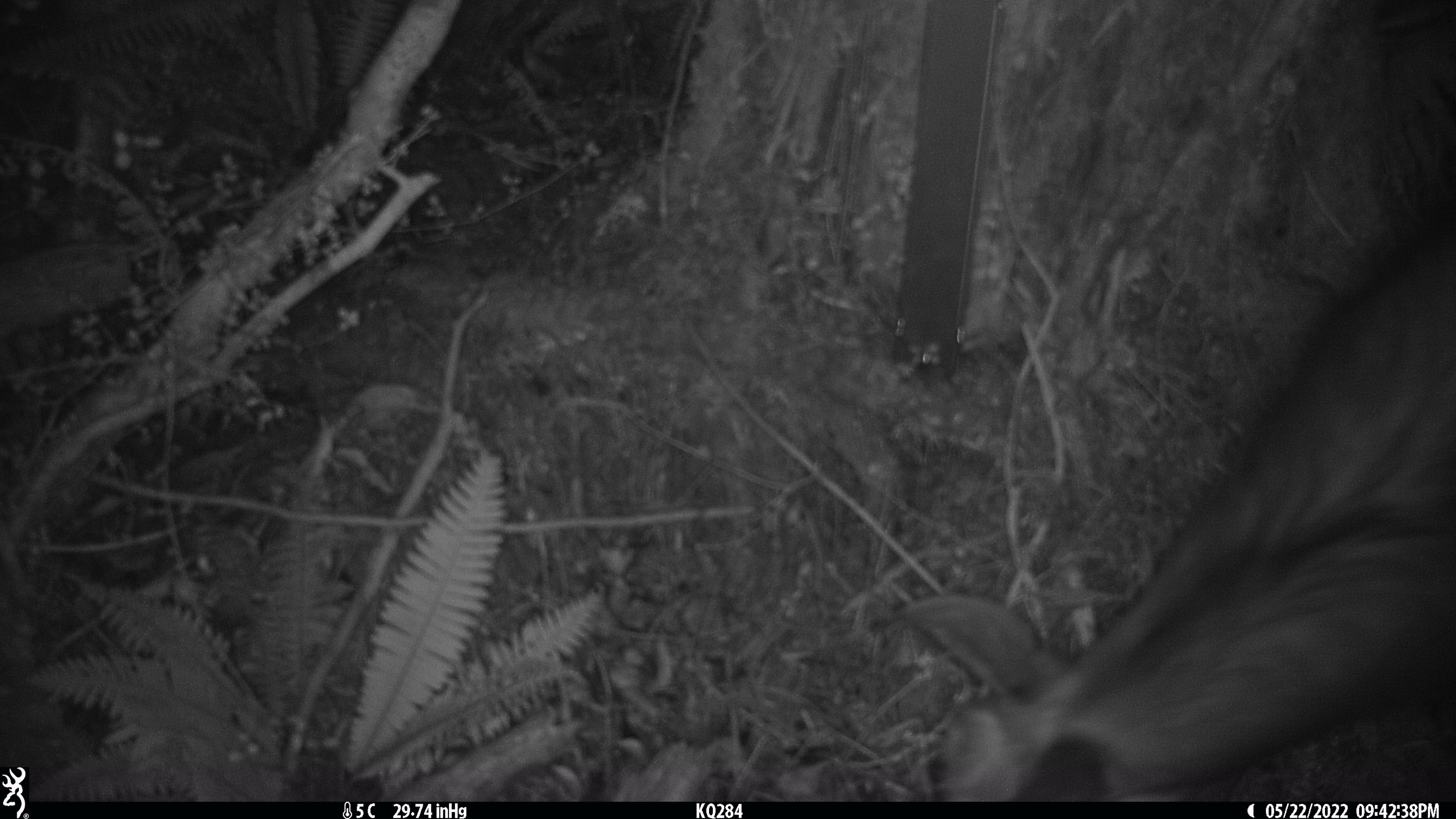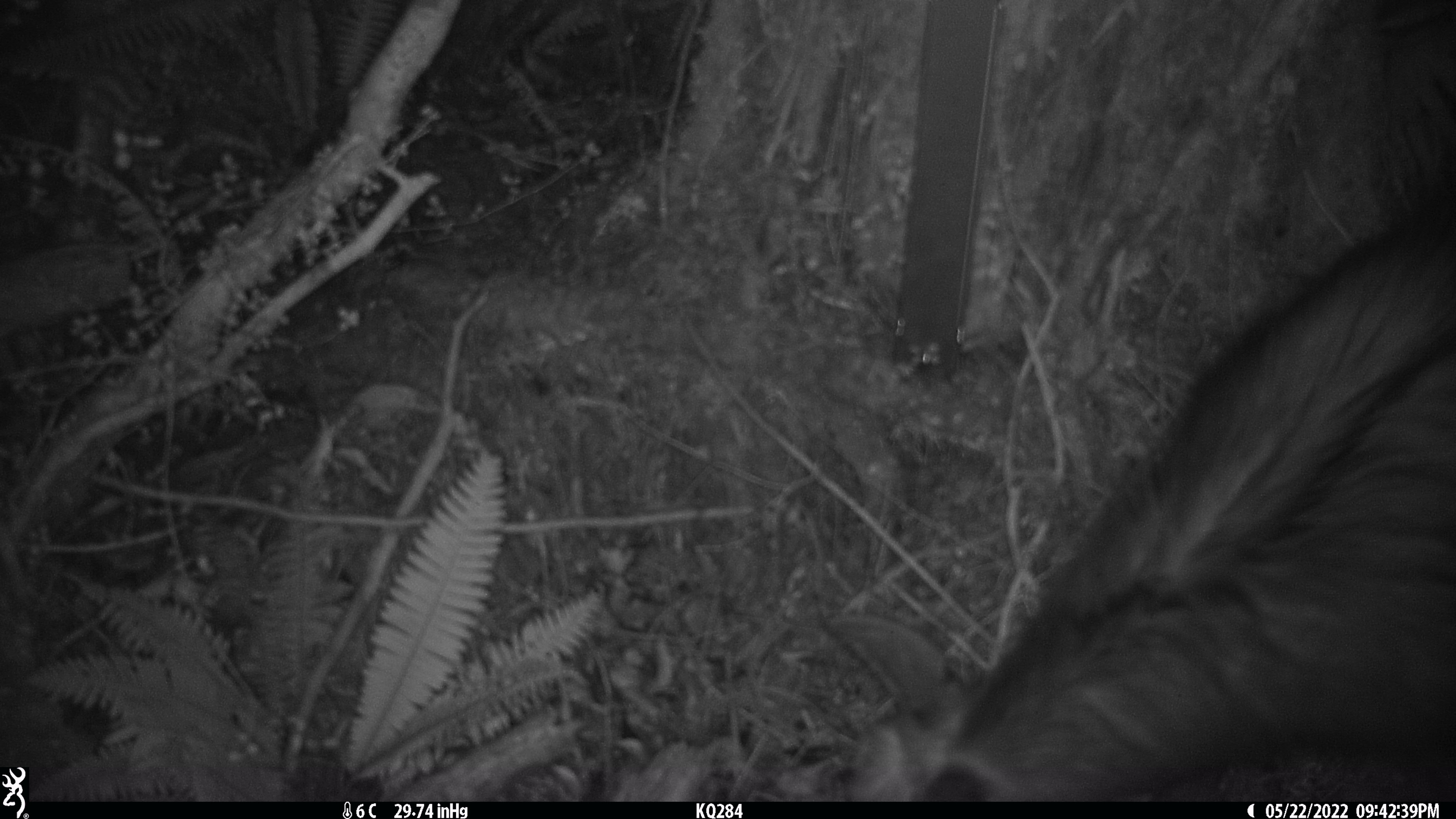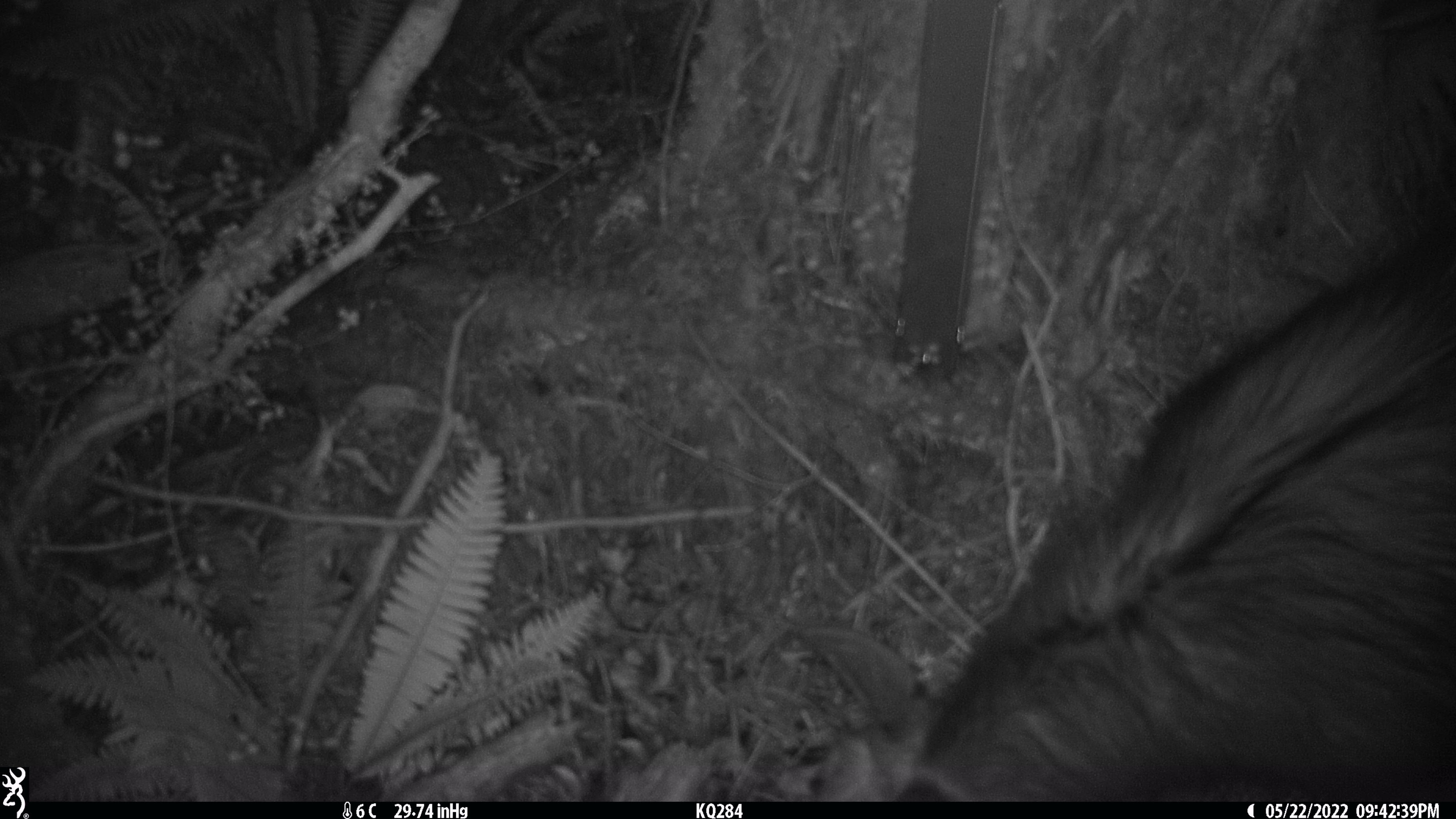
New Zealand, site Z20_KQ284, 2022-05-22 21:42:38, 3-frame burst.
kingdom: Animalia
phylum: Chordata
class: Mammalia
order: Artiodactyla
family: Bovidae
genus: Rupicapra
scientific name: Rupicapra rupicapra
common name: alpine chamois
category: chamois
Chamois (alpine chamois) (Rupicapra rupicapra).